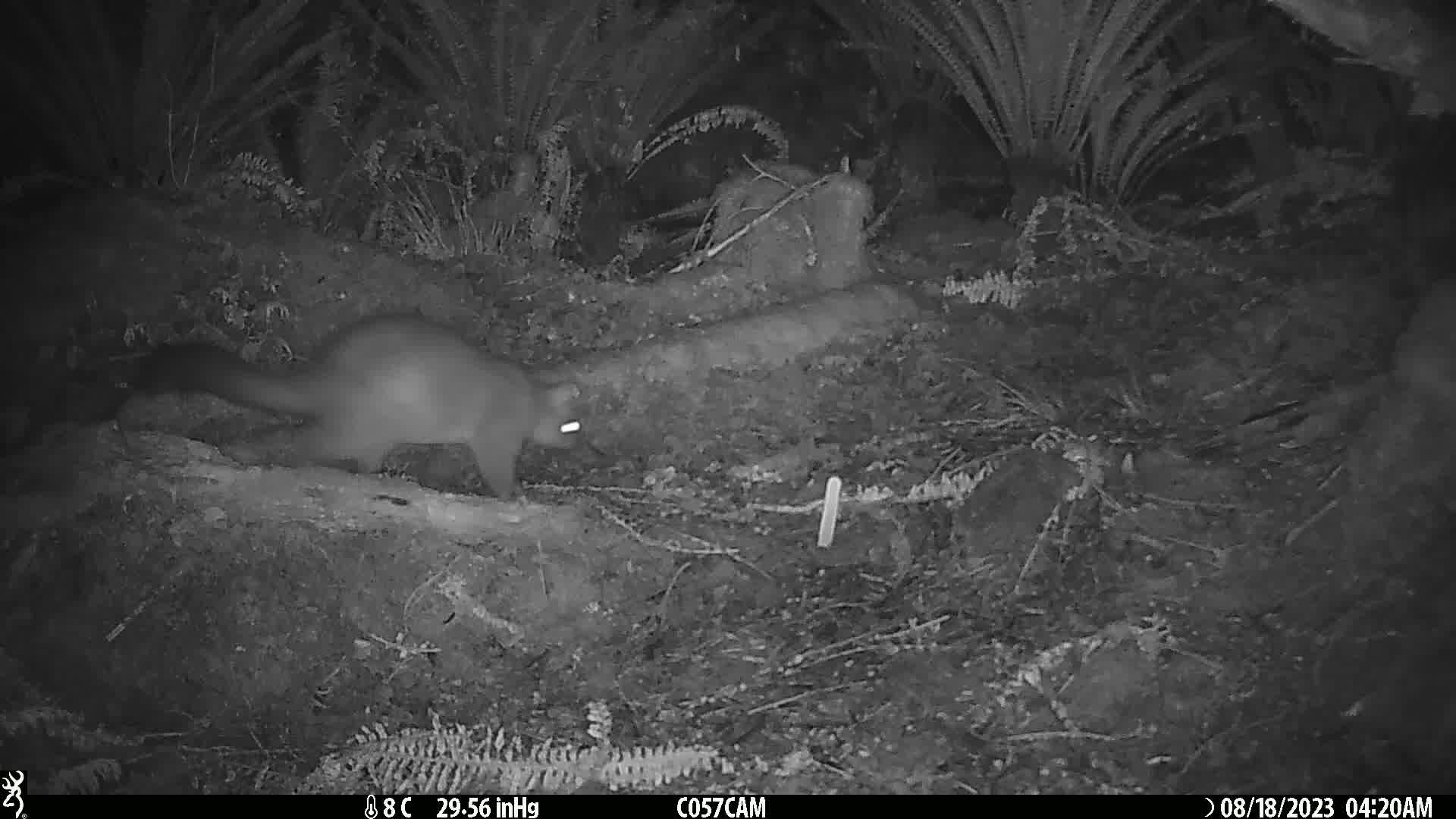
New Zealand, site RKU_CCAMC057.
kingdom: Animalia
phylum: Chordata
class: Mammalia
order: Diprotodontia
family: Phalangeridae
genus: Trichosurus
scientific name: Trichosurus vulpecula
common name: common brushtail possum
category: possum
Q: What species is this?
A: Possum (common brushtail possum) (Trichosurus vulpecula).